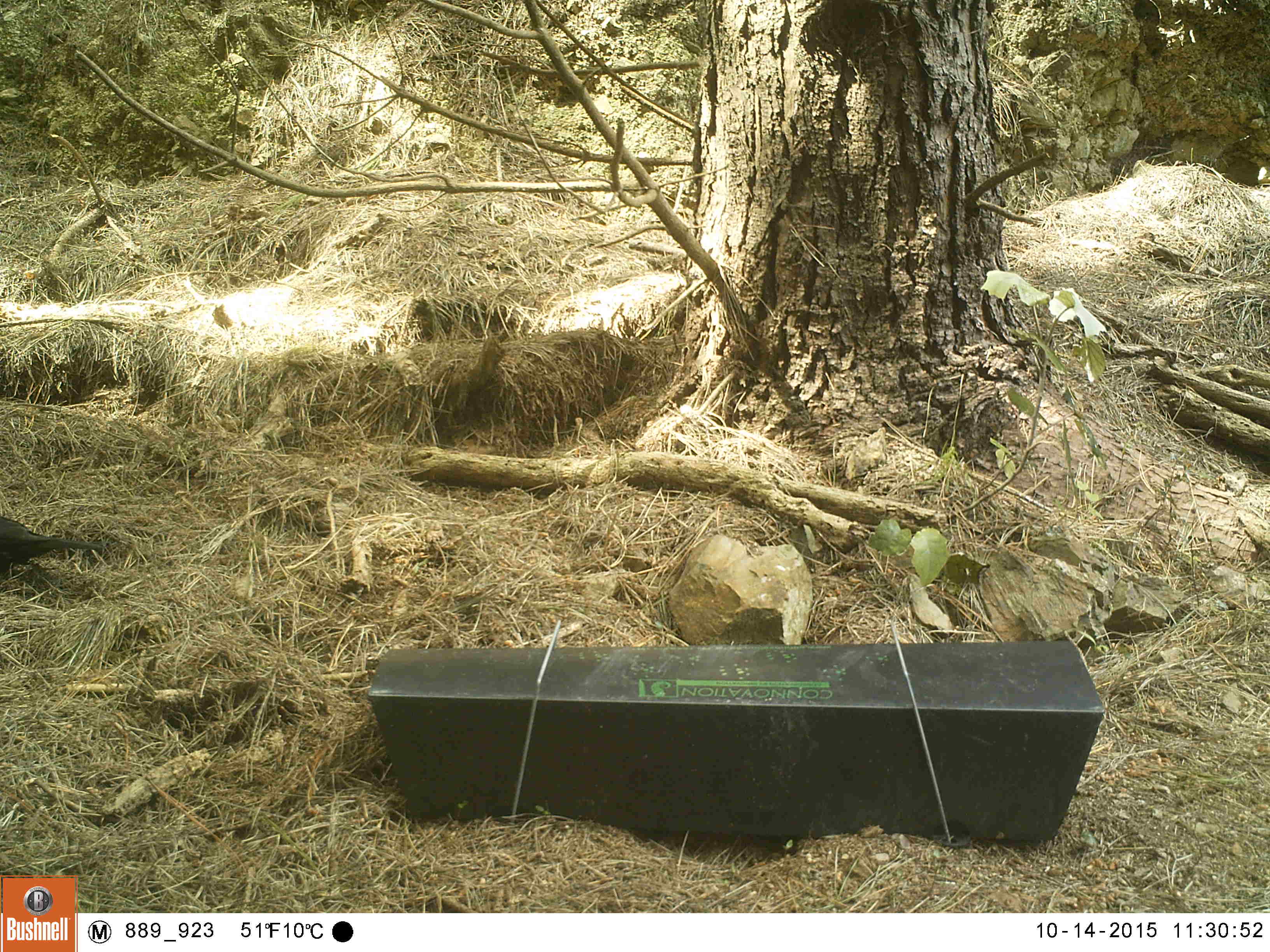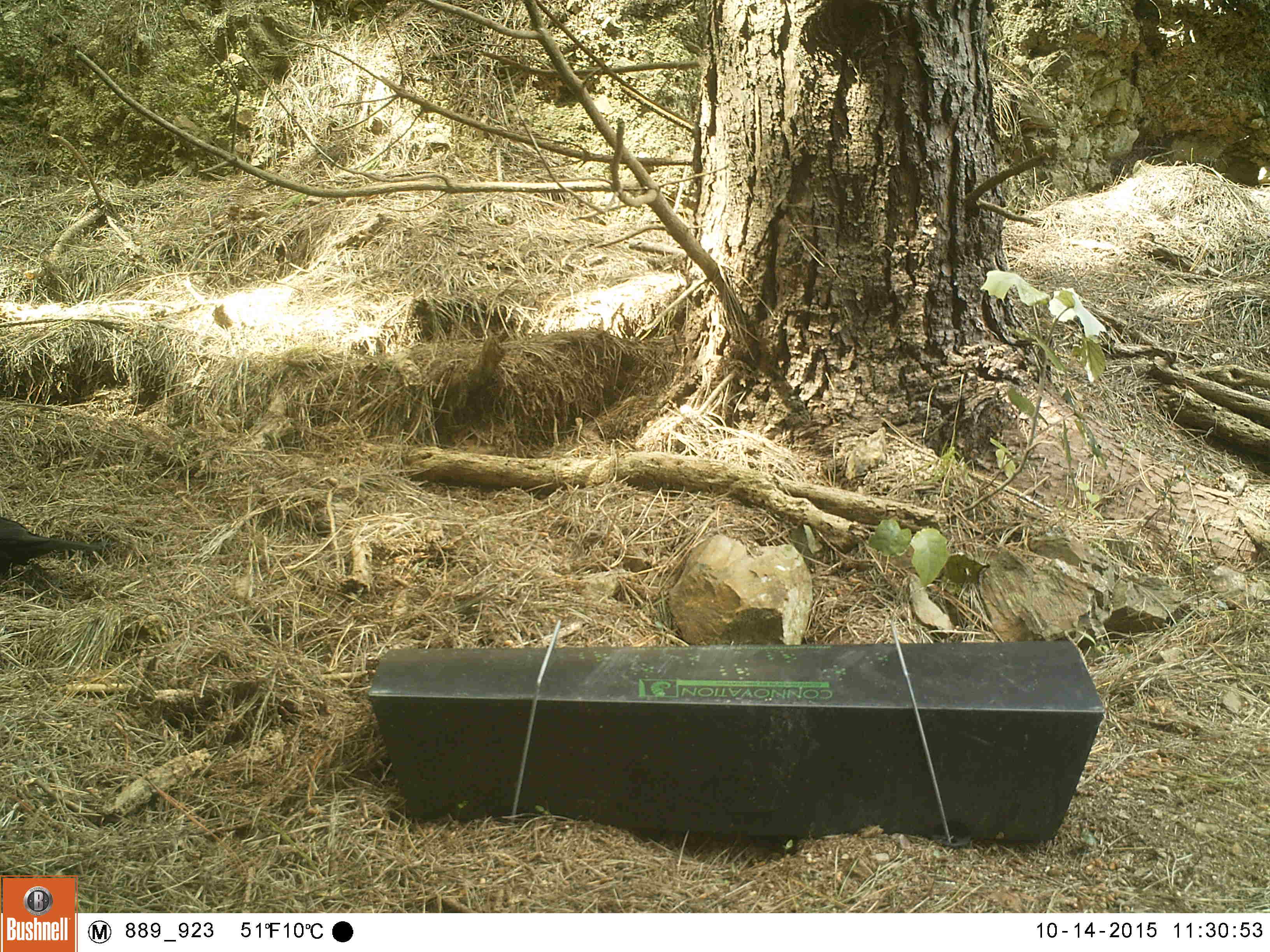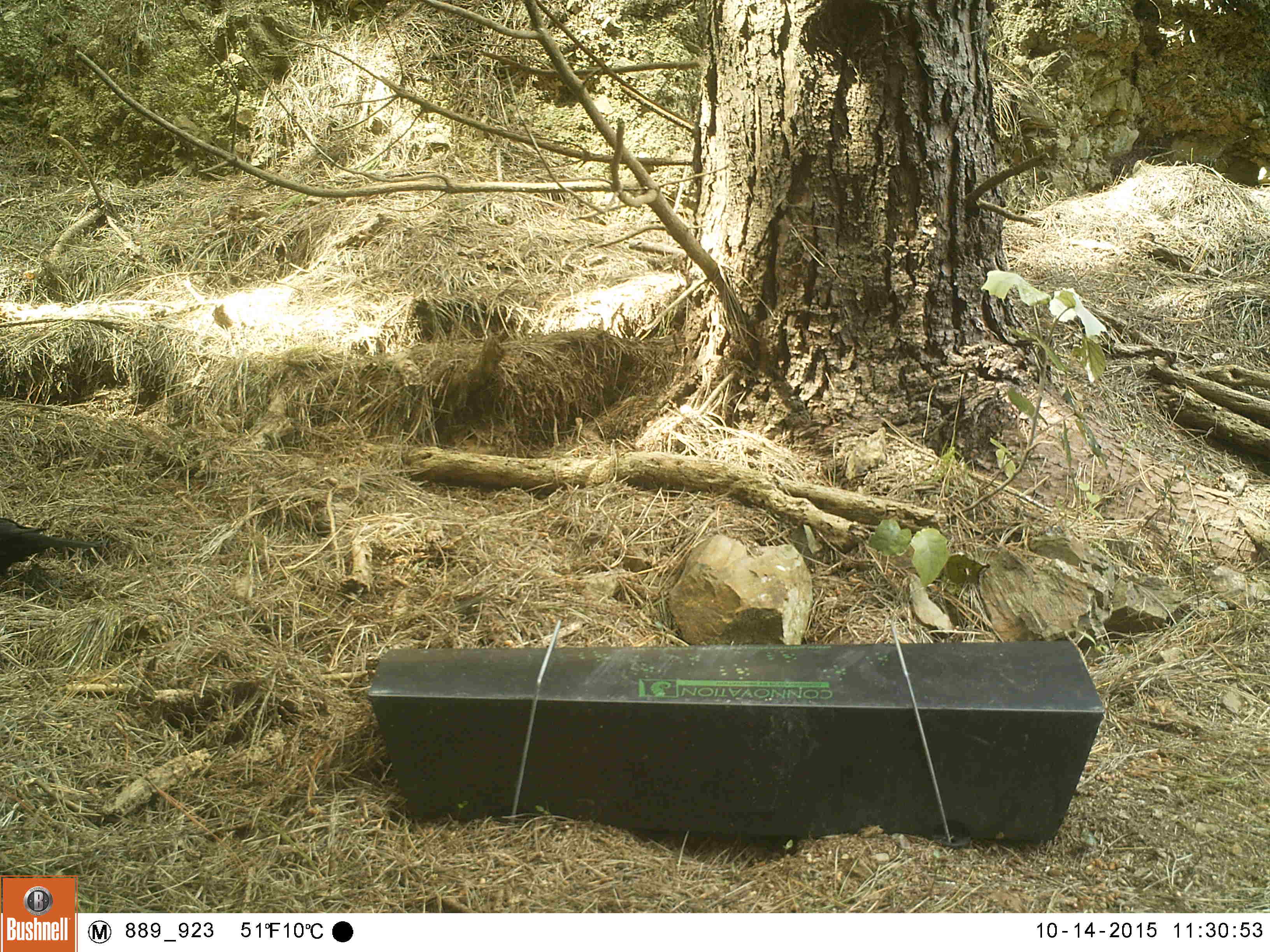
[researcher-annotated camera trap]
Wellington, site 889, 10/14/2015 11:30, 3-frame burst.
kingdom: Animalia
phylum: Chordata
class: Aves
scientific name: Aves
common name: bird